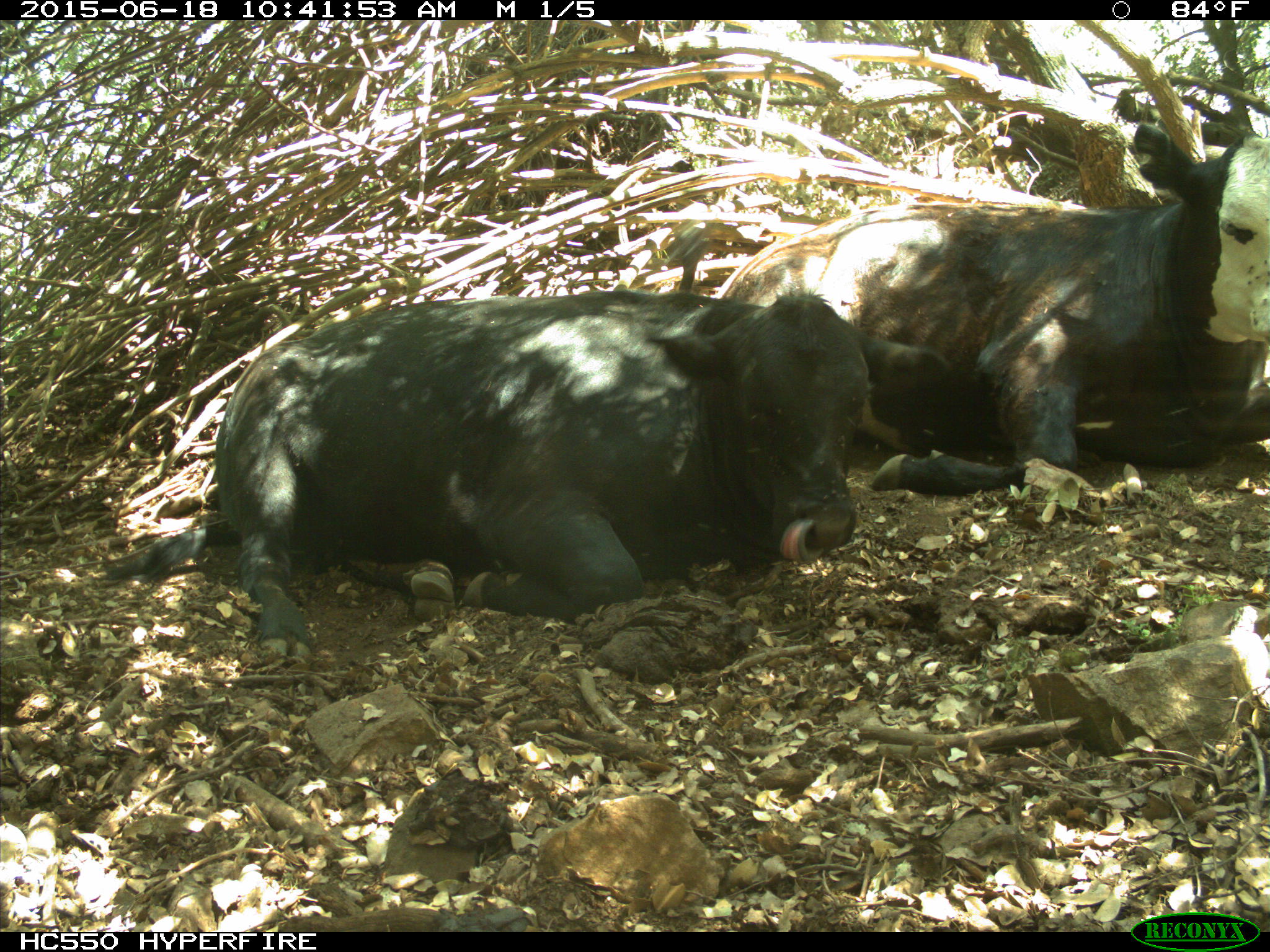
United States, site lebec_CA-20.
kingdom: Animalia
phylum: Chordata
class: Mammalia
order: Artiodactyla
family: Bovidae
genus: Bos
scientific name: Bos taurus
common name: domestic cow